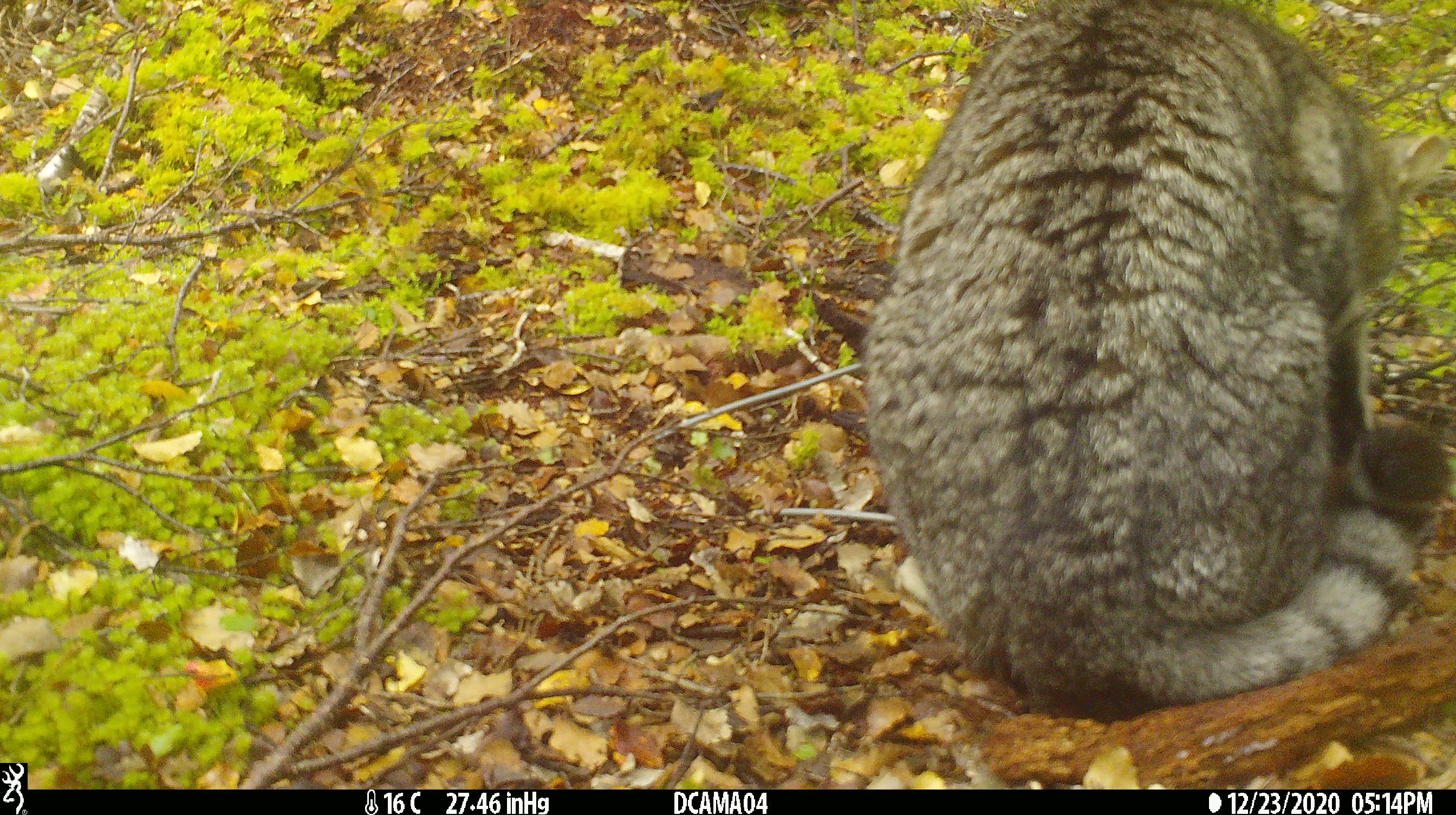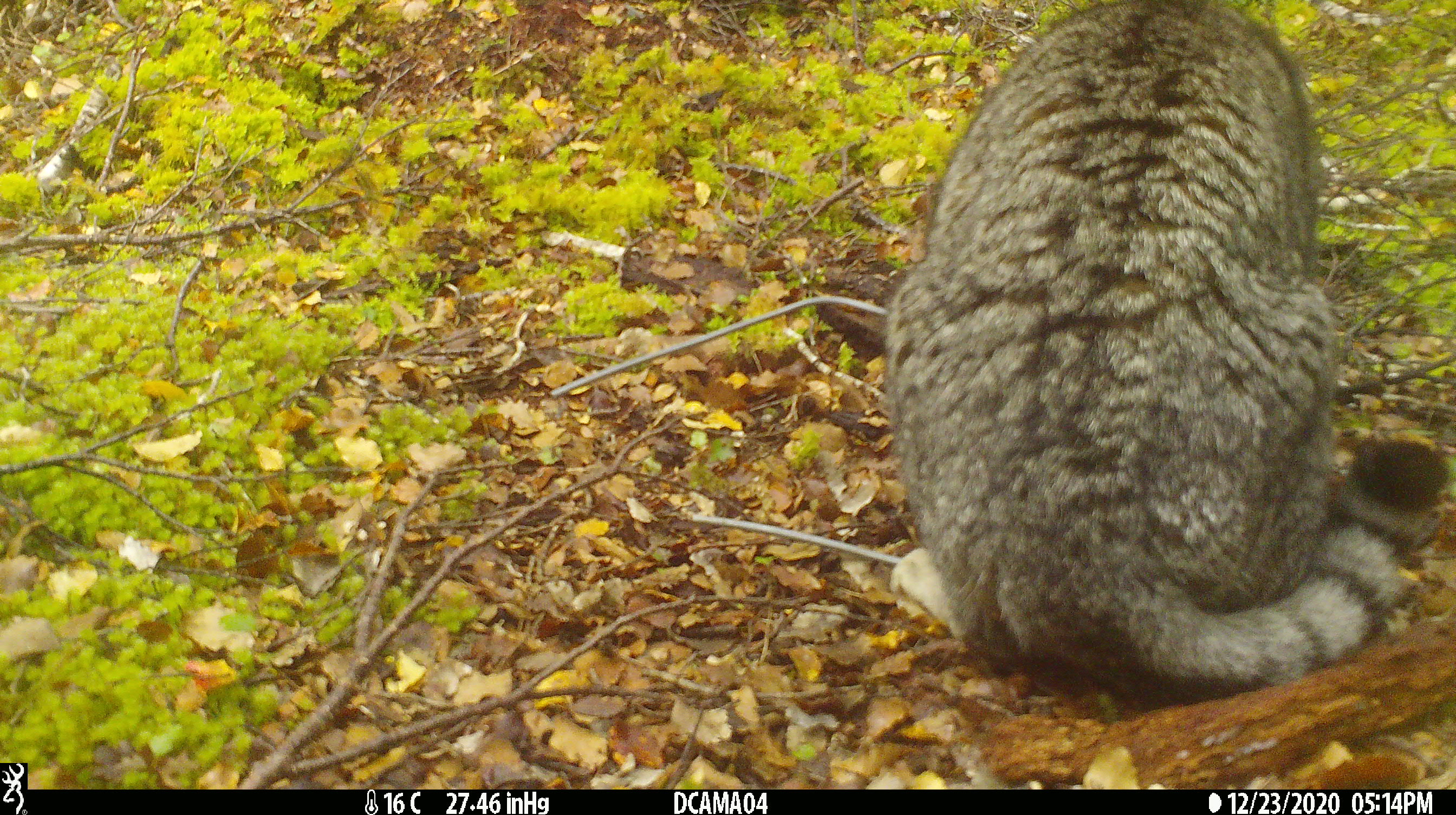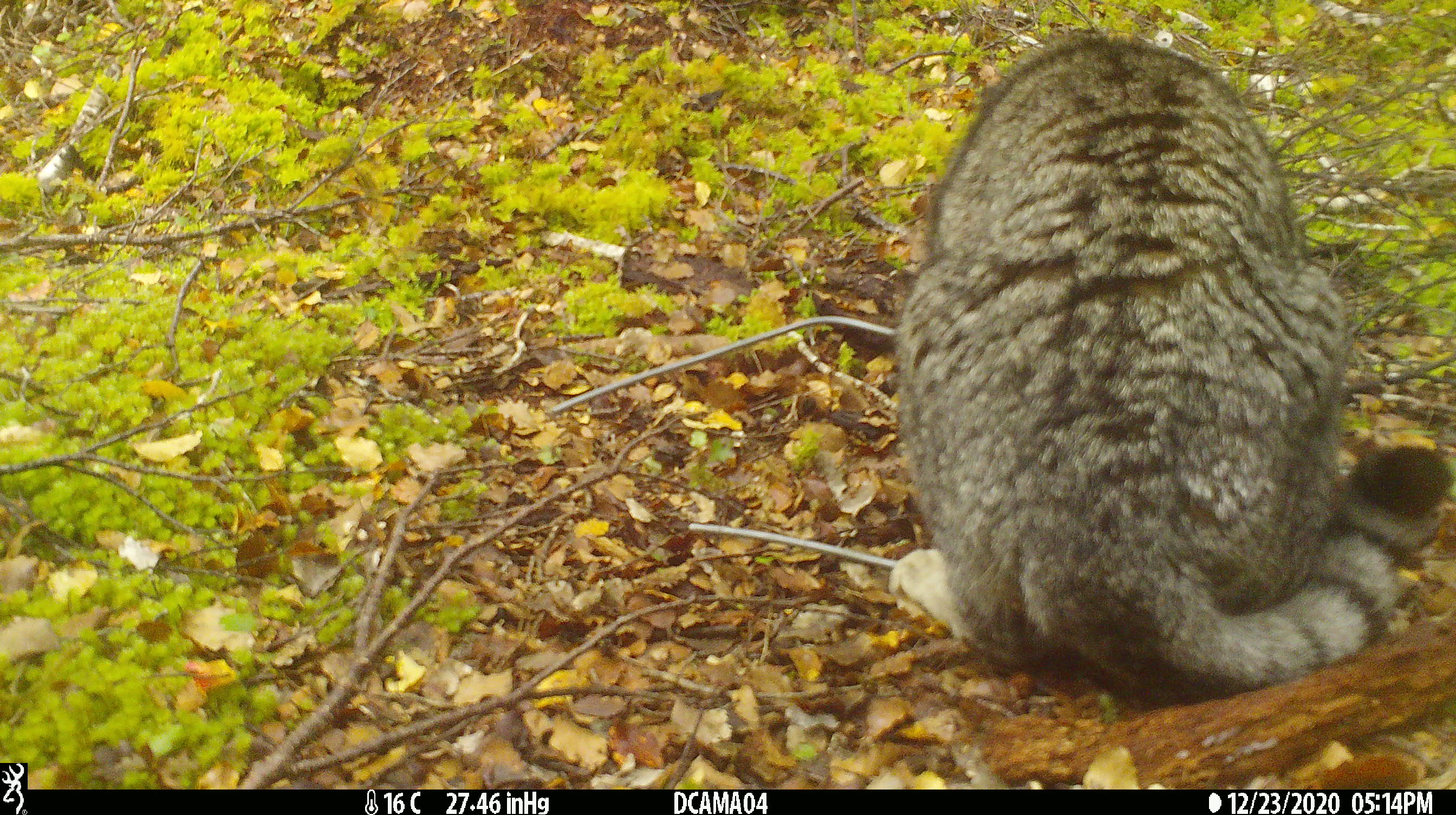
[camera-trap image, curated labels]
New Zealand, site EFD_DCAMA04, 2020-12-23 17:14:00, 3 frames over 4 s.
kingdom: Animalia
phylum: Chordata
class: Mammalia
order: Carnivora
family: Felidae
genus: Felis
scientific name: Felis catus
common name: domestic cat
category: cat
Cat (domestic cat) (Felis catus).